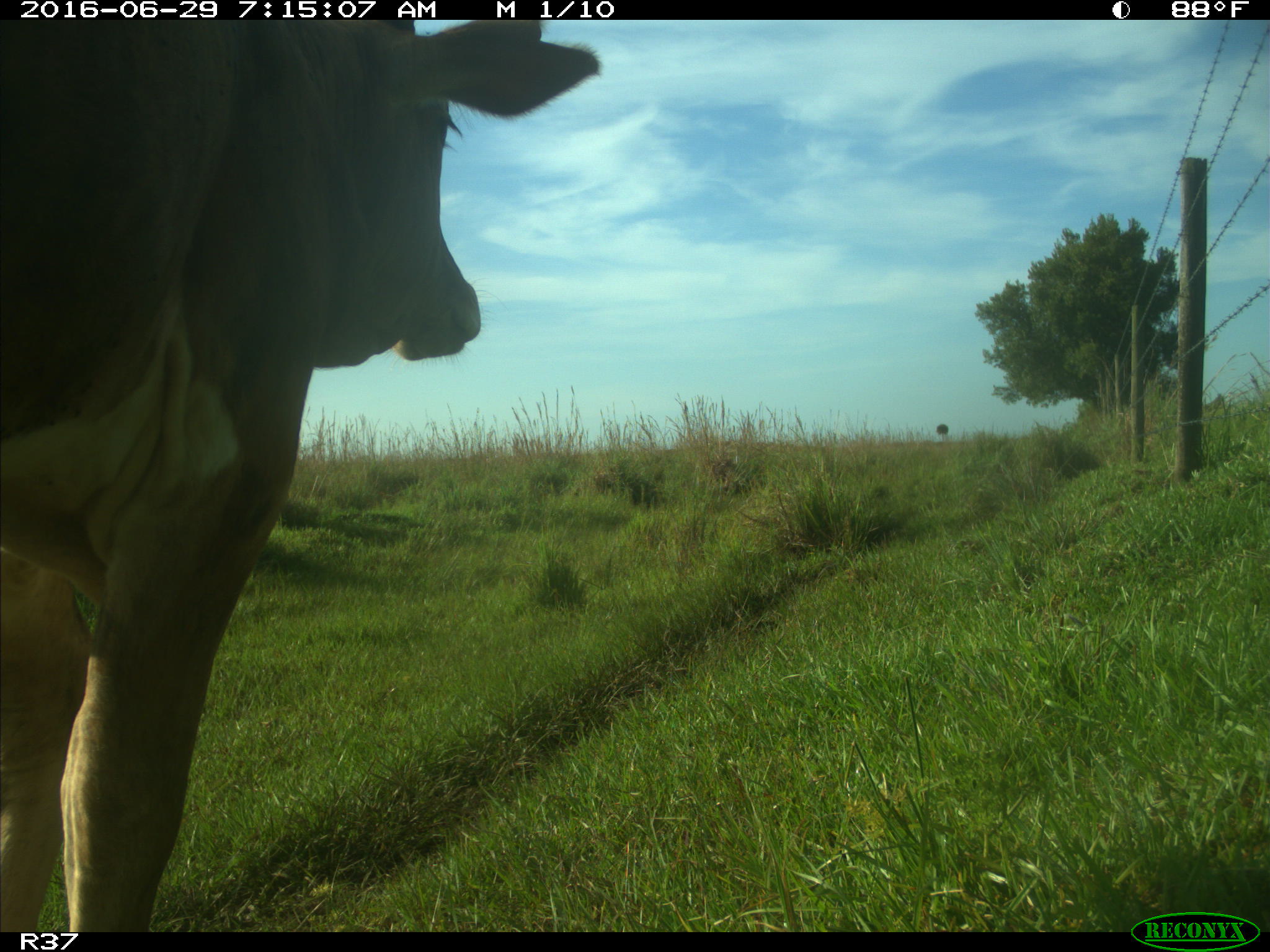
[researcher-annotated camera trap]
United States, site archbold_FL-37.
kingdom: Animalia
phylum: Chordata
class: Mammalia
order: Artiodactyla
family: Bovidae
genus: Bos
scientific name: Bos taurus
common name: domestic cow